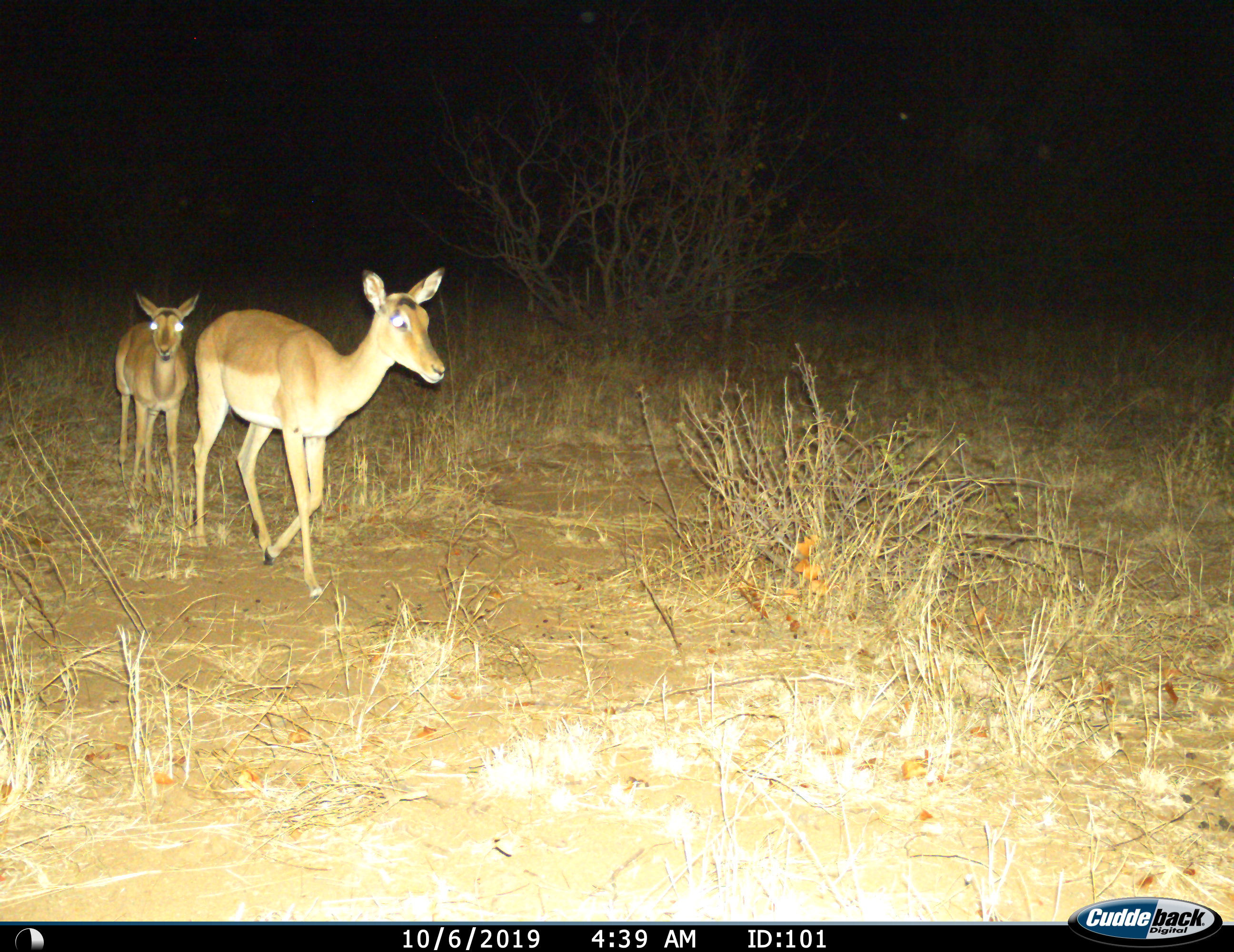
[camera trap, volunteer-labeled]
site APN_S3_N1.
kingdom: Animalia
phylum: Chordata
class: Mammalia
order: Artiodactyla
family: Bovidae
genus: Aepyceros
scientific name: Aepyceros melampus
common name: impala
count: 2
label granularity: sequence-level